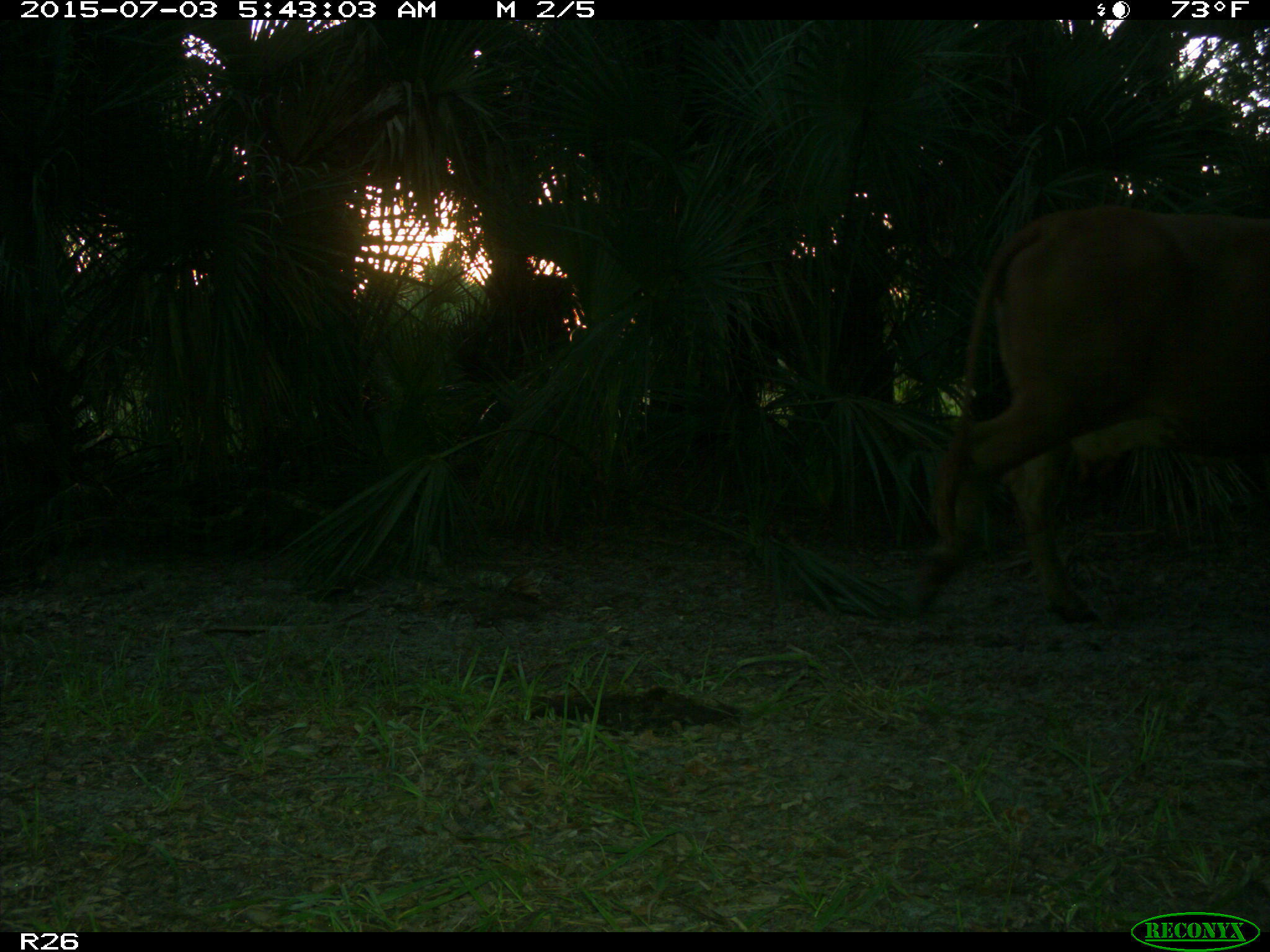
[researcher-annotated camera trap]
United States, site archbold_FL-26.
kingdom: Animalia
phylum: Chordata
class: Mammalia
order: Artiodactyla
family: Bovidae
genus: Bos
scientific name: Bos taurus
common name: domestic cow